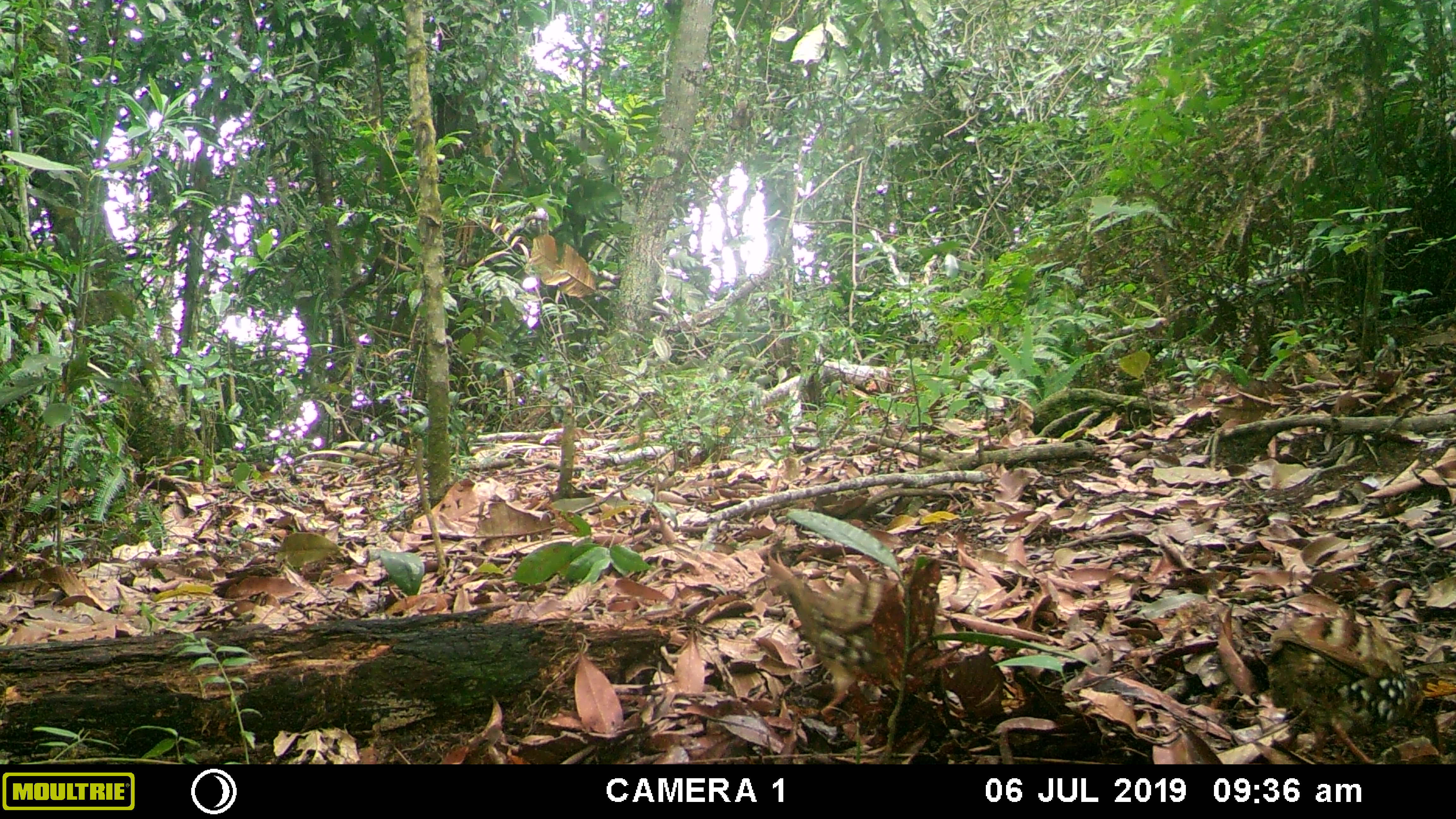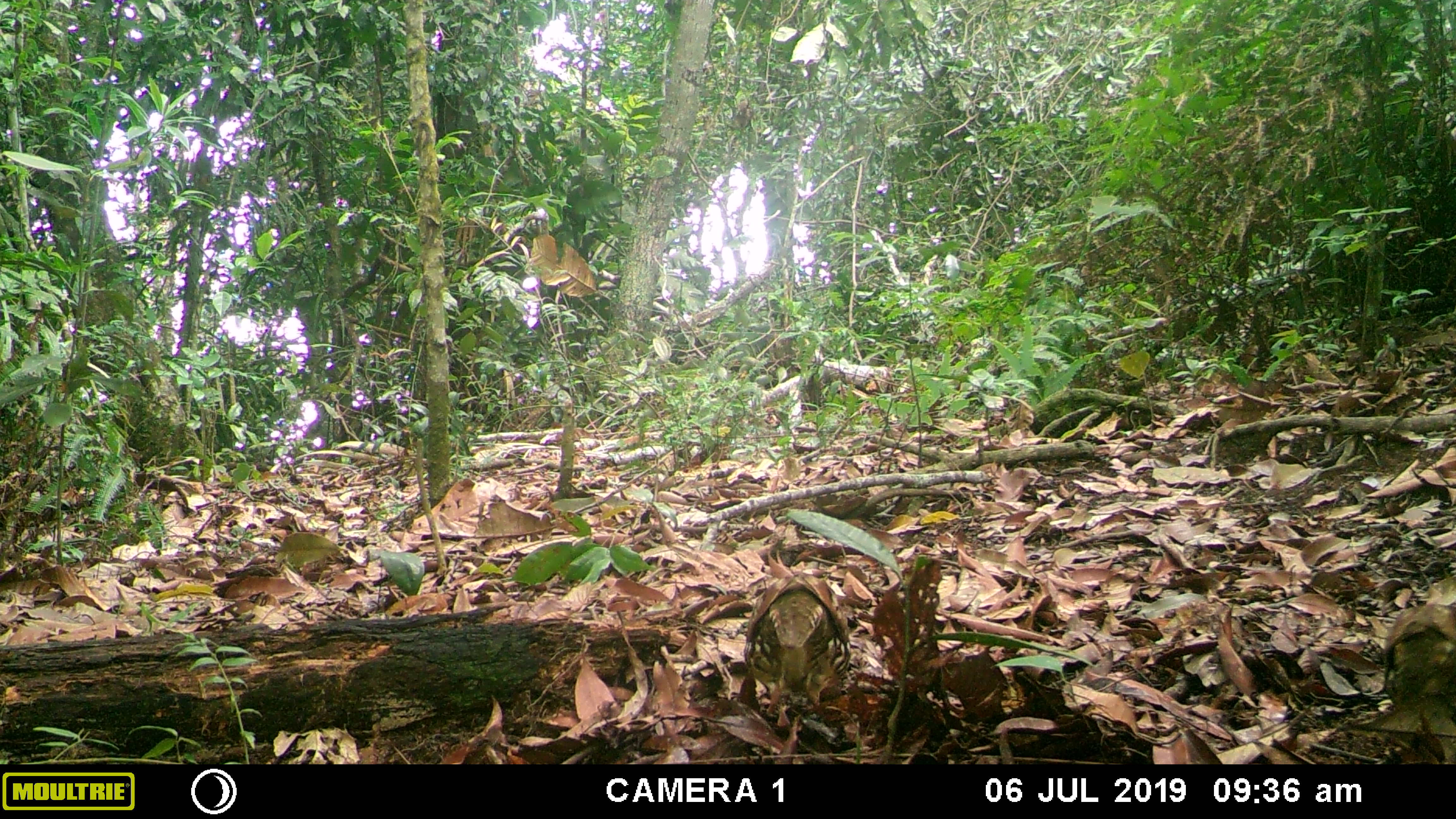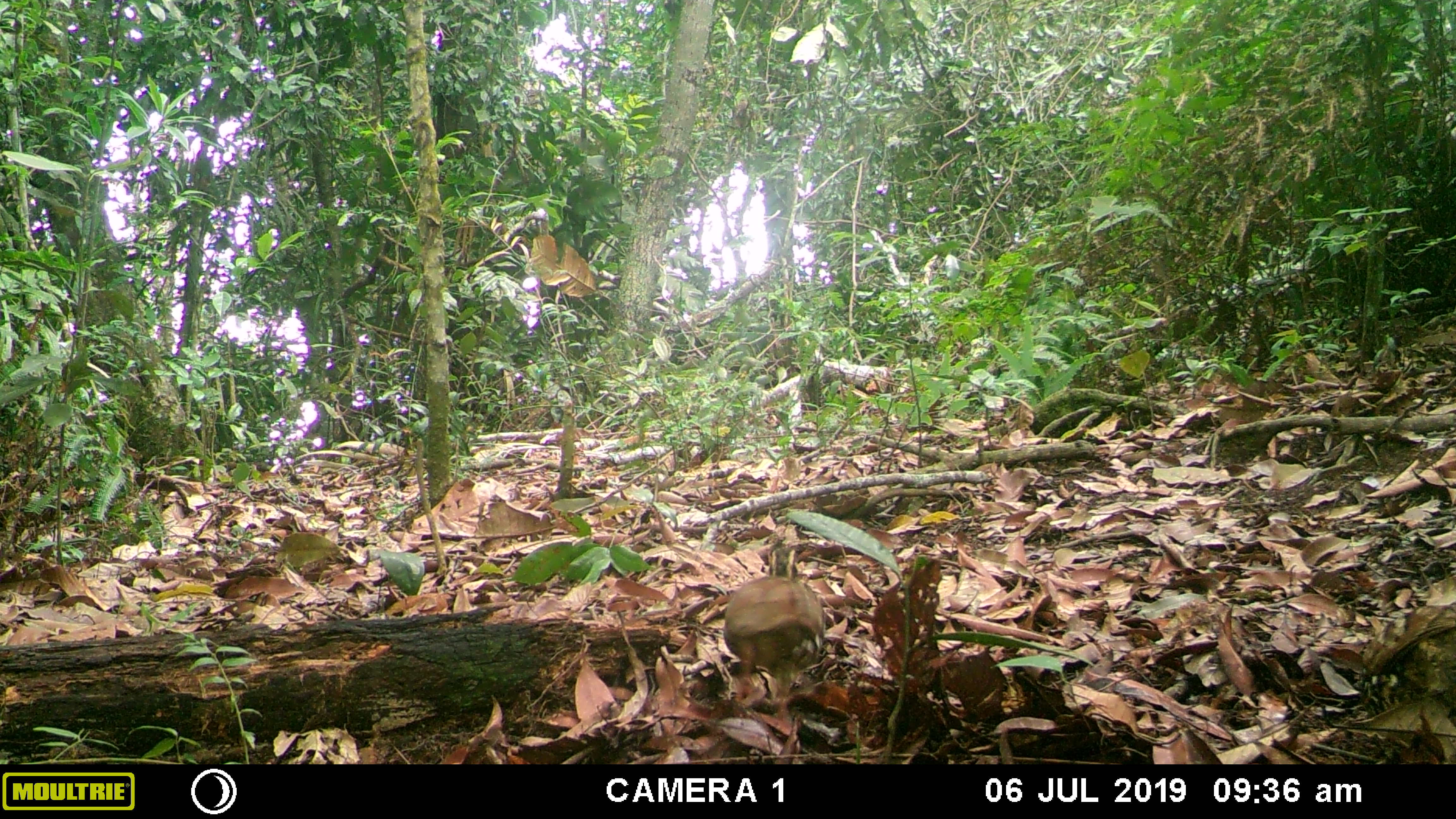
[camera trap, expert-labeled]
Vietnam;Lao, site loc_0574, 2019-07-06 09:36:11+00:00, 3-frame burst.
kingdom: Animalia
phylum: Chordata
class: Aves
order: Galliformes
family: Phasianidae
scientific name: Phasianidae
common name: partridge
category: unidentified partridge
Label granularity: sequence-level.